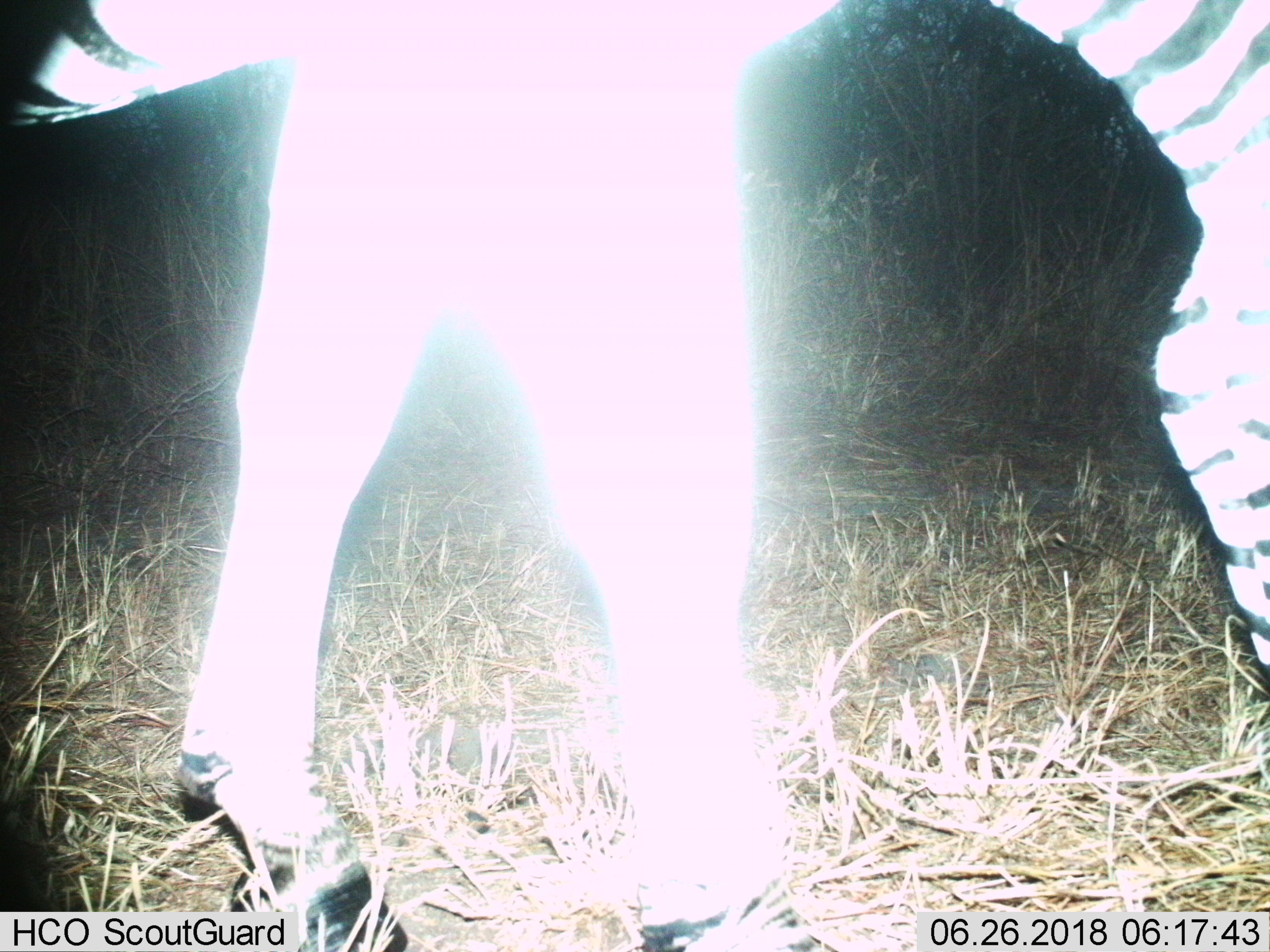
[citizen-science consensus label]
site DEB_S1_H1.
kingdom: Animalia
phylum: Chordata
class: Mammalia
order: Perissodactyla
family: Equidae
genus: Equus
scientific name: Equus quagga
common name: plains zebra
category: zebraplains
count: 1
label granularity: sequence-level